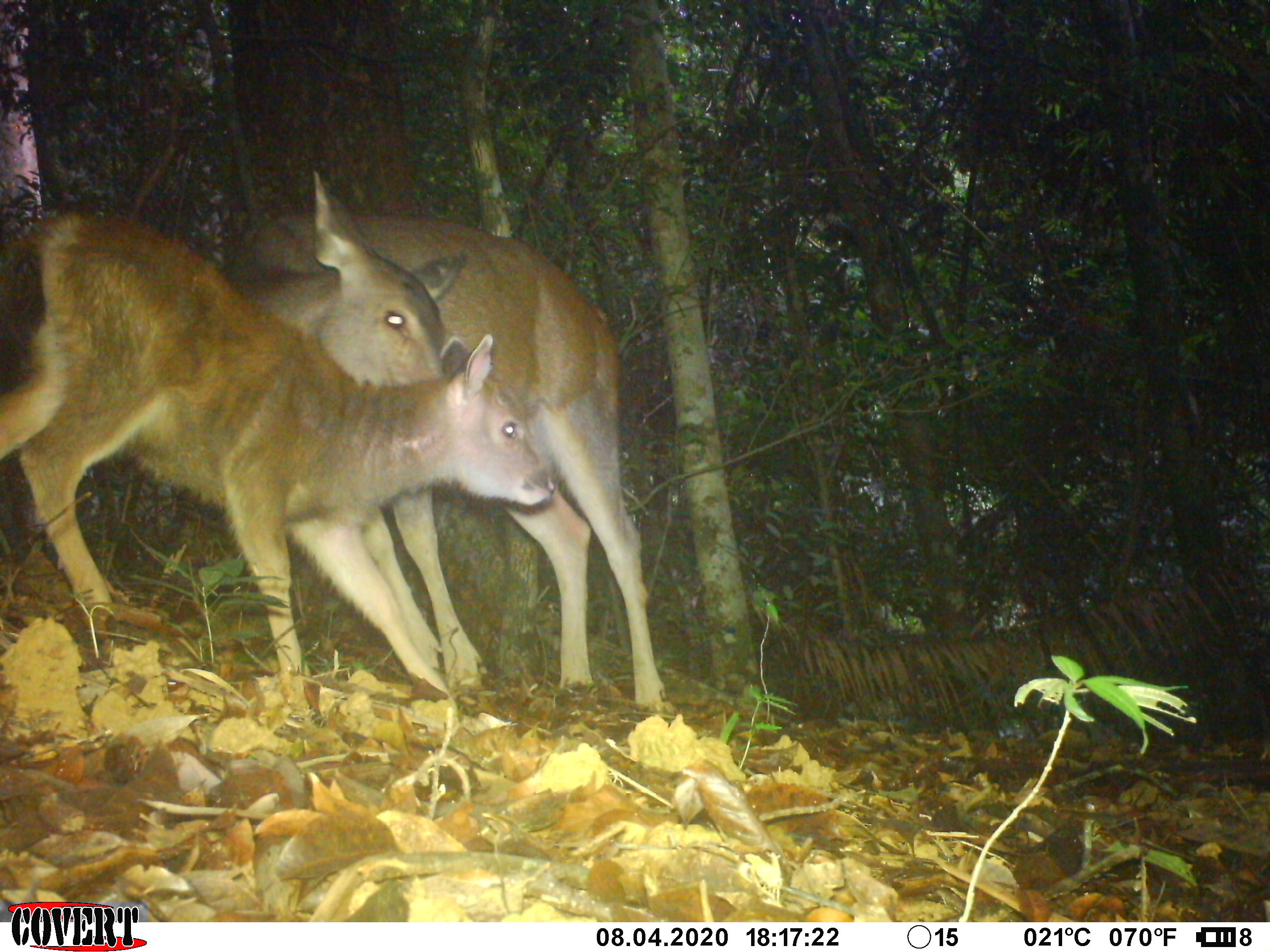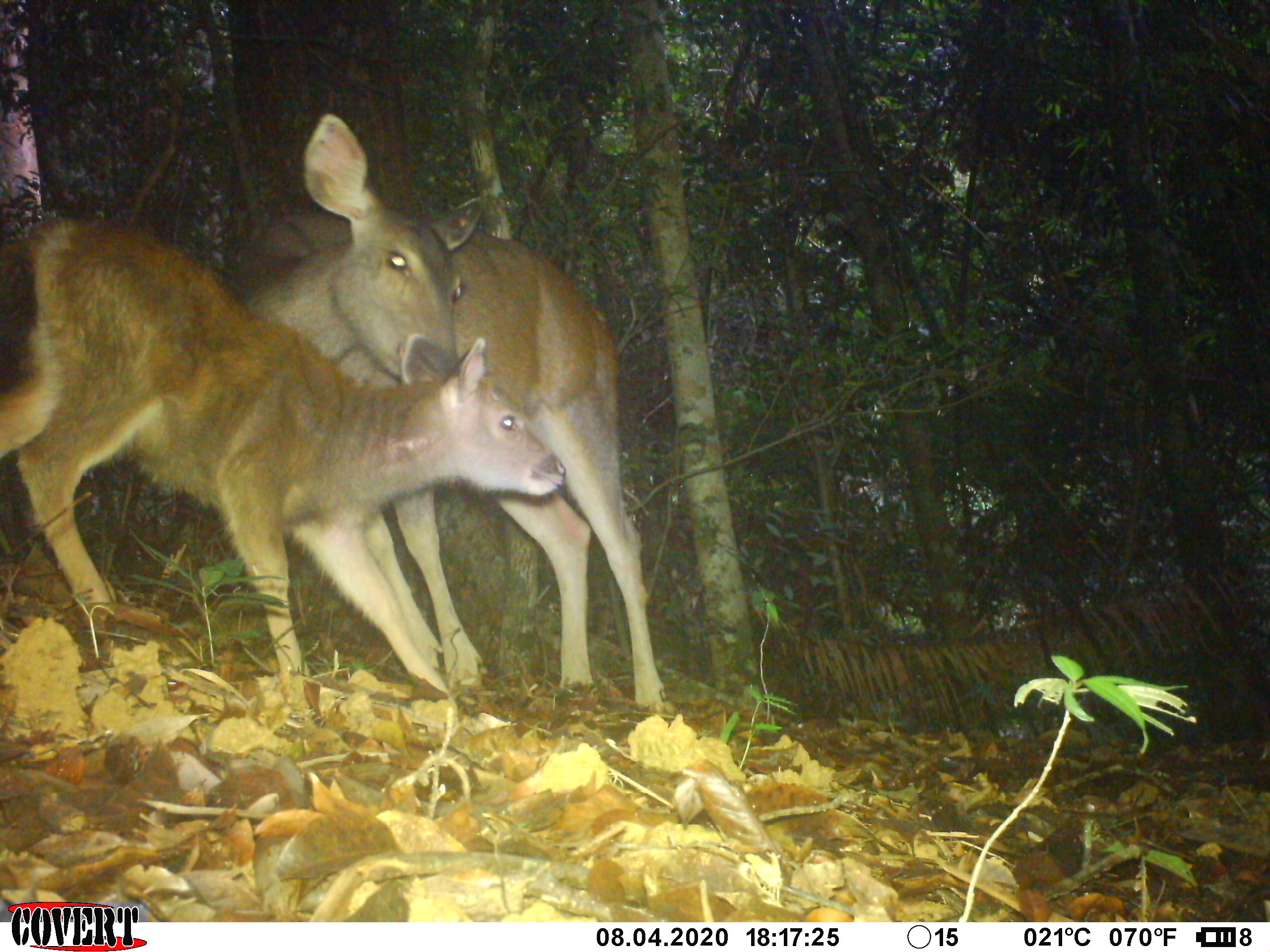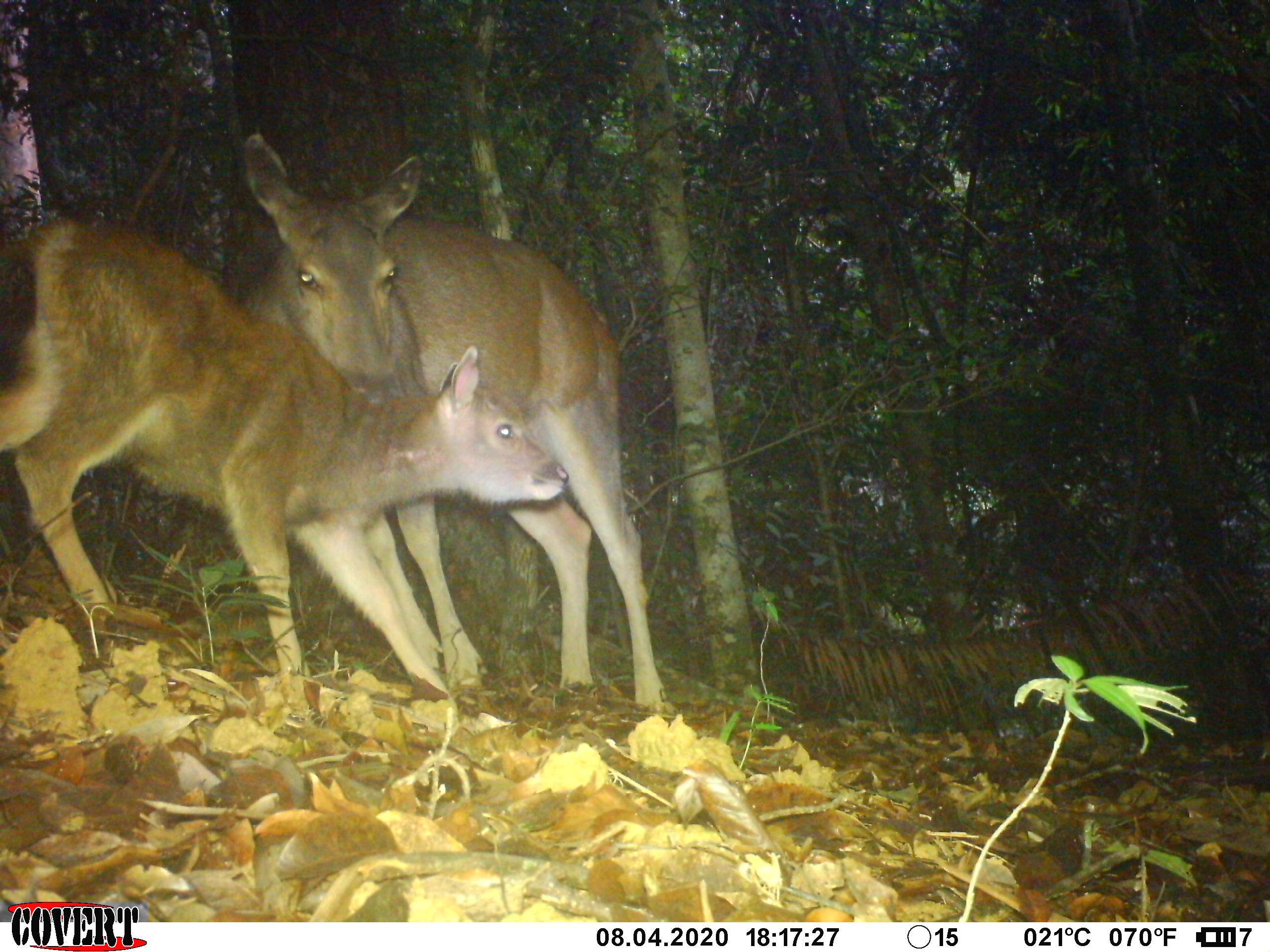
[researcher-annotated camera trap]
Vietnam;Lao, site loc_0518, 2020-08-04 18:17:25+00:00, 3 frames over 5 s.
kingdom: Animalia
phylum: Chordata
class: Mammalia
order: Artiodactyla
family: Cervidae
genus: Rusa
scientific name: Rusa unicolor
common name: sambar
Sambar (Rusa unicolor). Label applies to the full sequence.